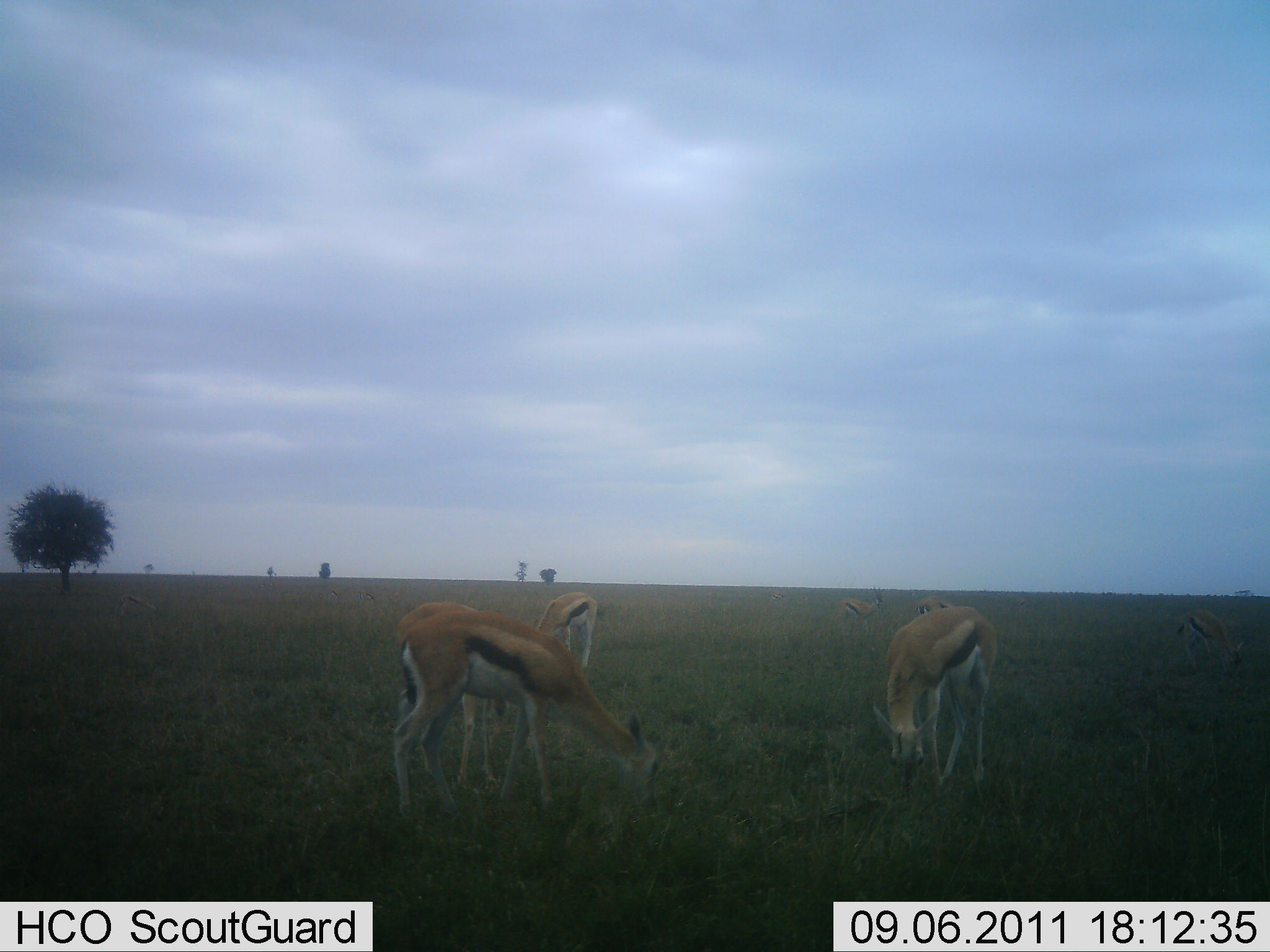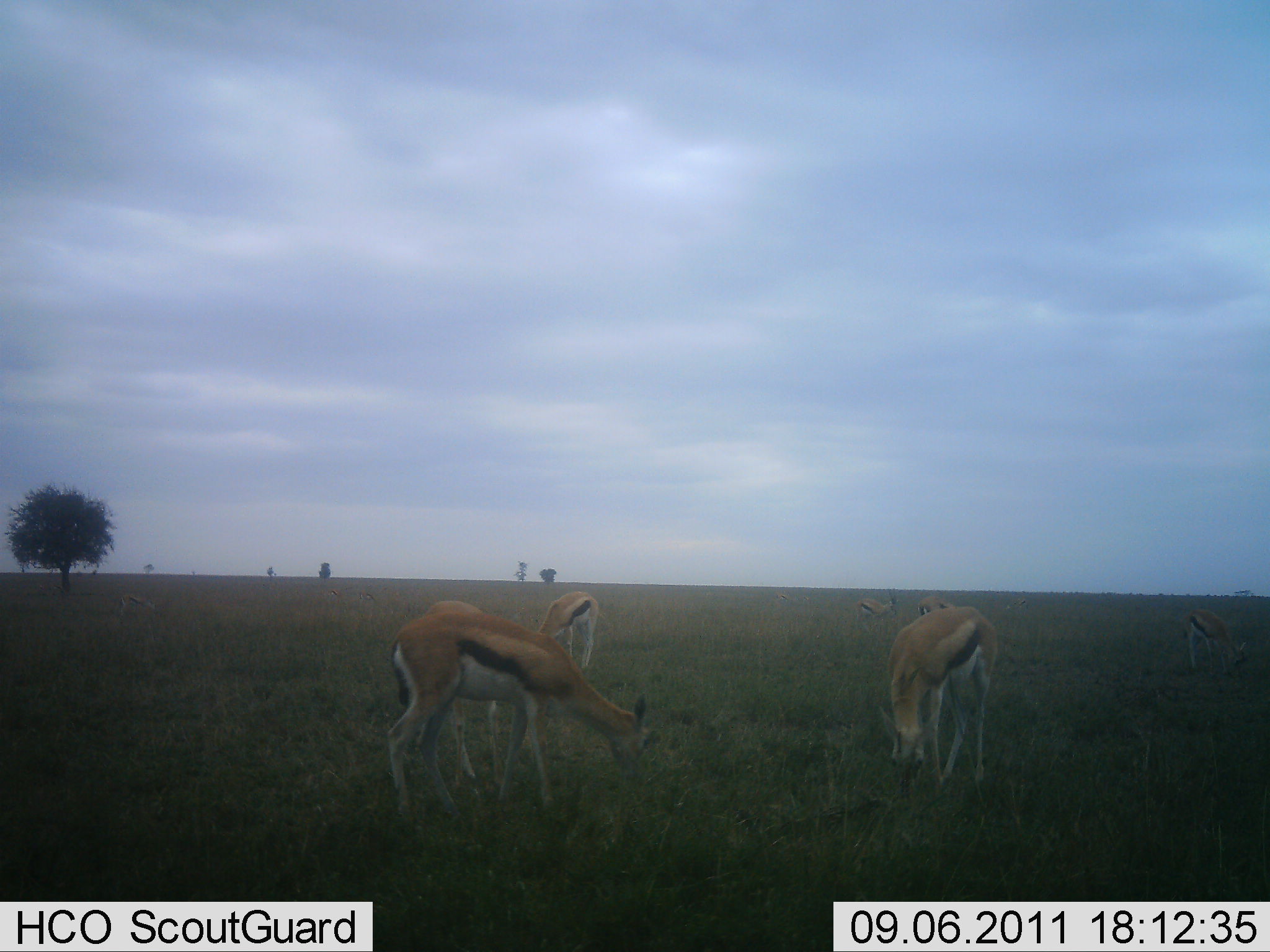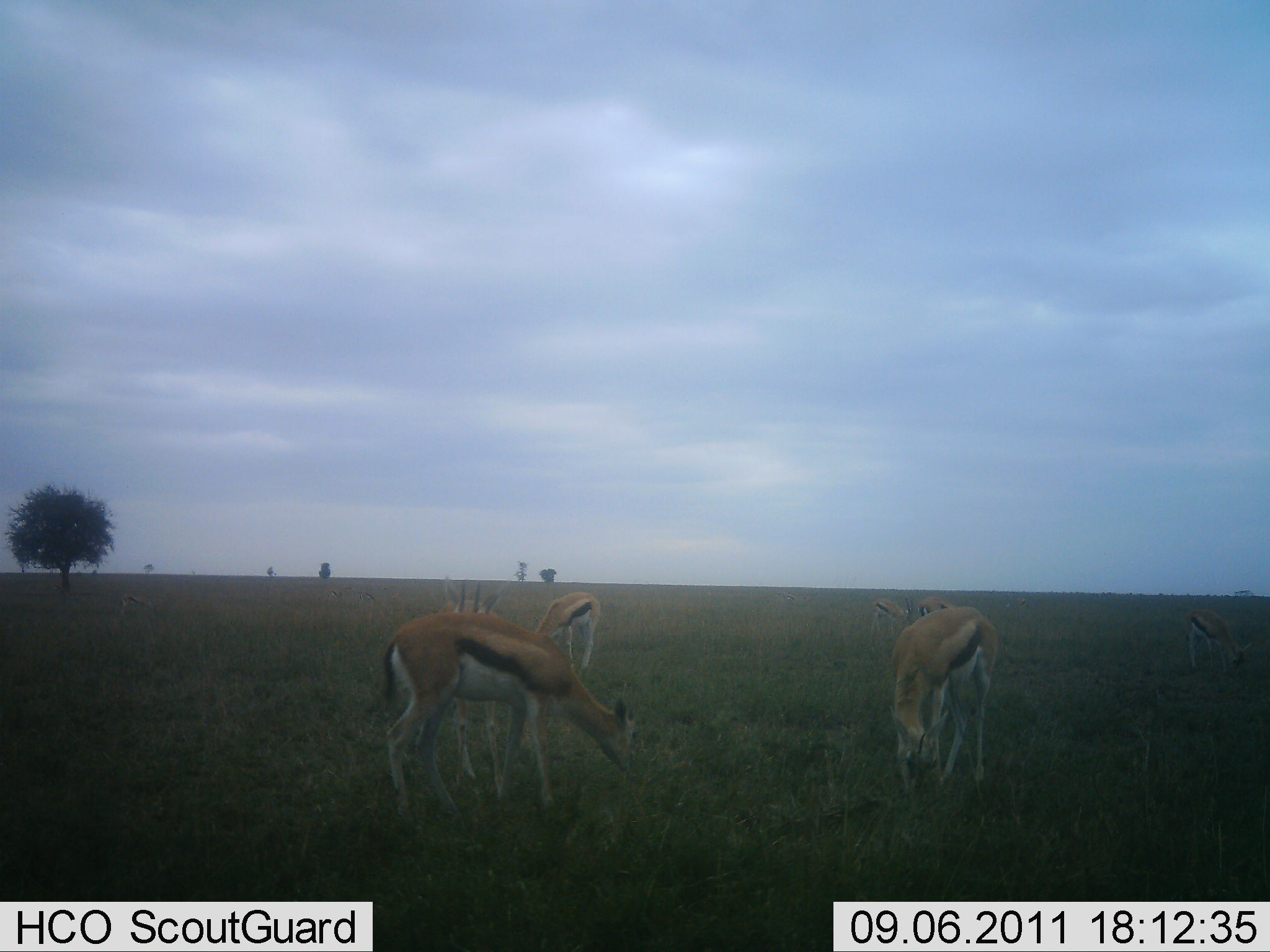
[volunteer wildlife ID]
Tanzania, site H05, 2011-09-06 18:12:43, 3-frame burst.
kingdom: Animalia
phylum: Chordata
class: Mammalia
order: Artiodactyla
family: Bovidae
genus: Eudorcas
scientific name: Eudorcas thomsonii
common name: thomson's gazelle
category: gazellethomsons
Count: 6.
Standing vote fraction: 9%.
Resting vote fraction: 0%.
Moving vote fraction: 9%.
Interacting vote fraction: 9%.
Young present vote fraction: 0%.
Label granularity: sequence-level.